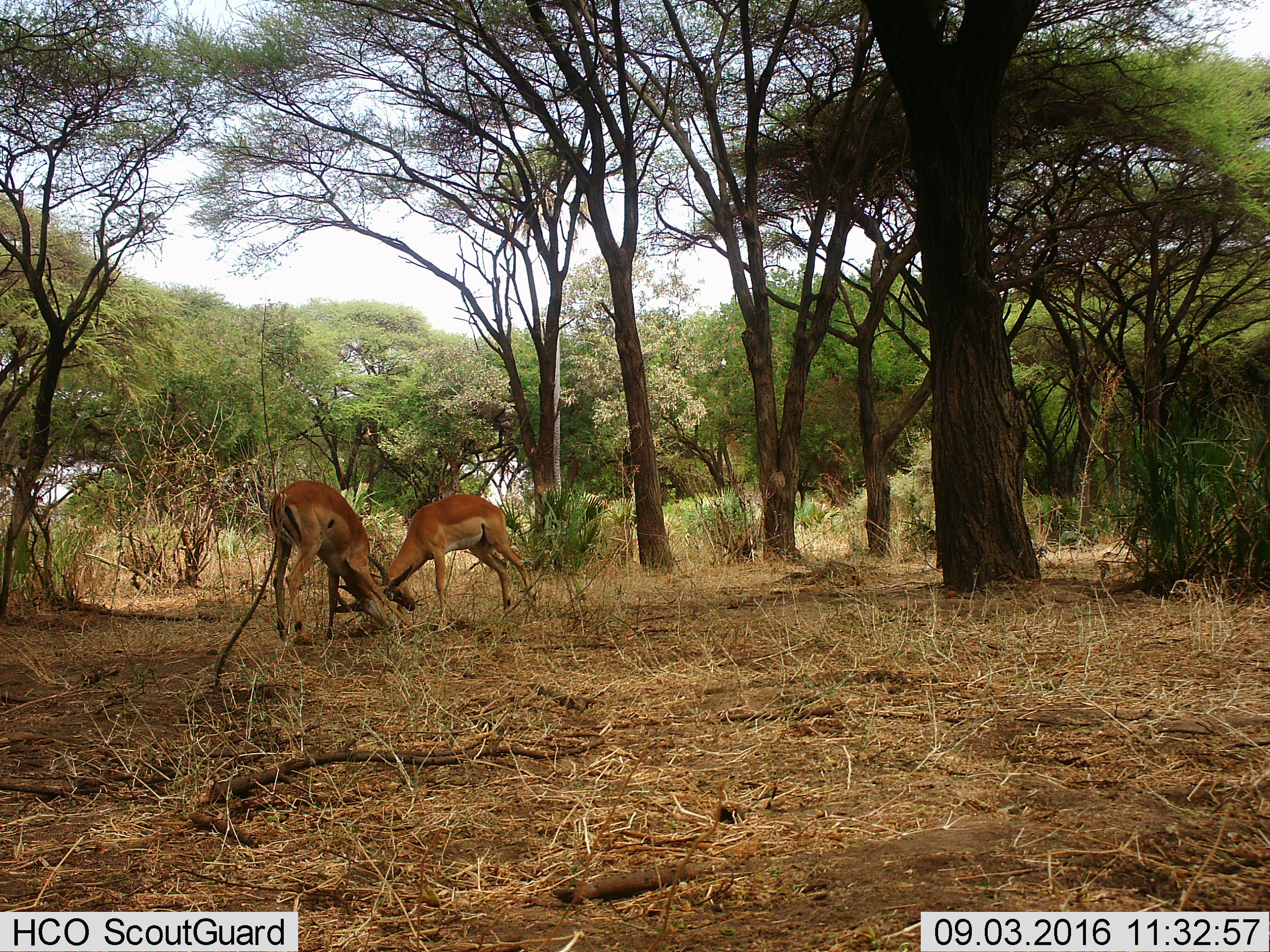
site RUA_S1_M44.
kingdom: Animalia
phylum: Chordata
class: Mammalia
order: Artiodactyla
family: Bovidae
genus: Aepyceros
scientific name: Aepyceros melampus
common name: impala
Impala (Aepyceros melampus), count 2. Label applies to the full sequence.